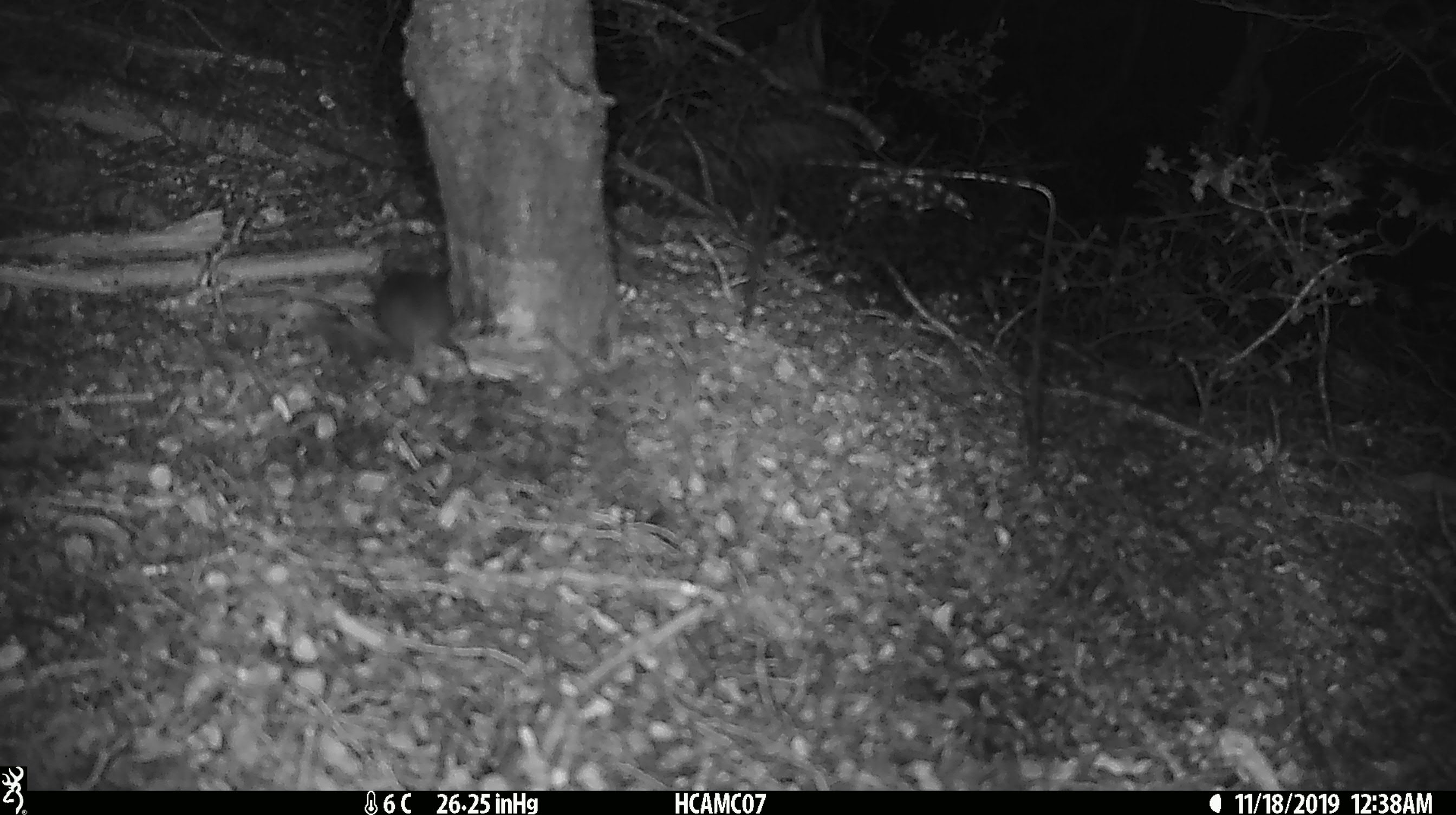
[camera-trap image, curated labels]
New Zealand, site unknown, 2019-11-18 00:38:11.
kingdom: Animalia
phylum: Chordata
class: Mammalia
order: Rodentia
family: Muridae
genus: Mus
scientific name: Mus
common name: mouse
Mouse (Mus).